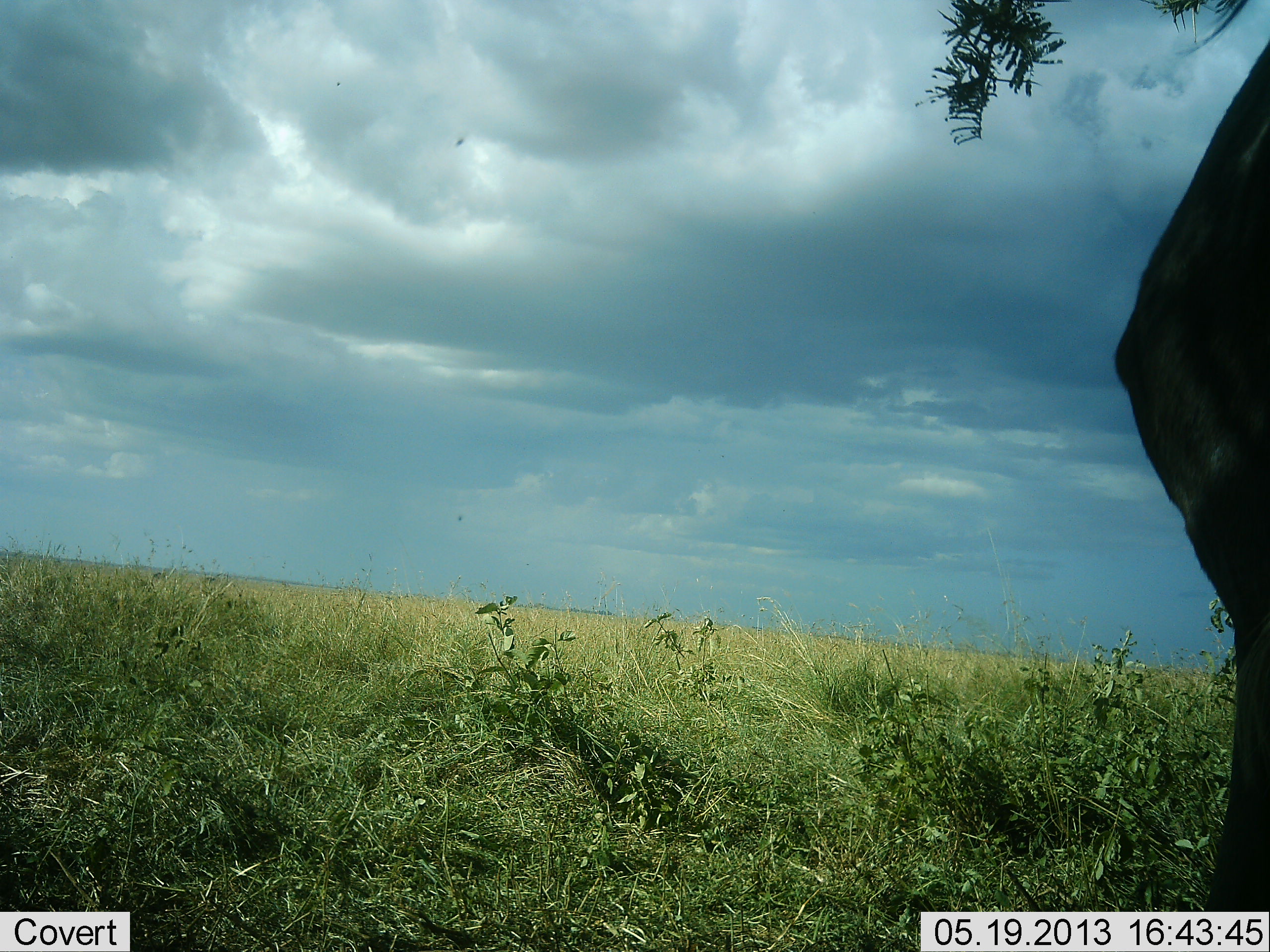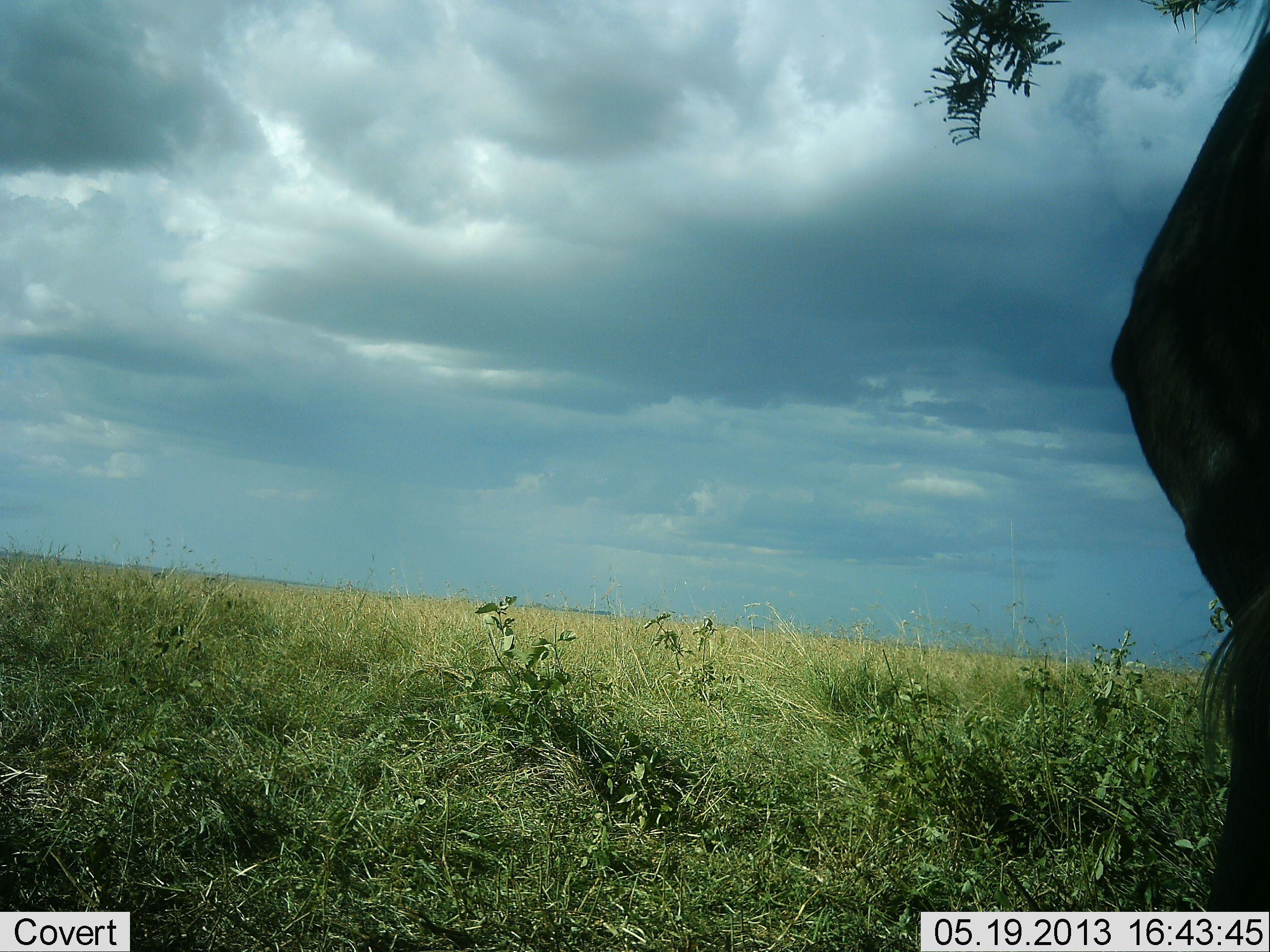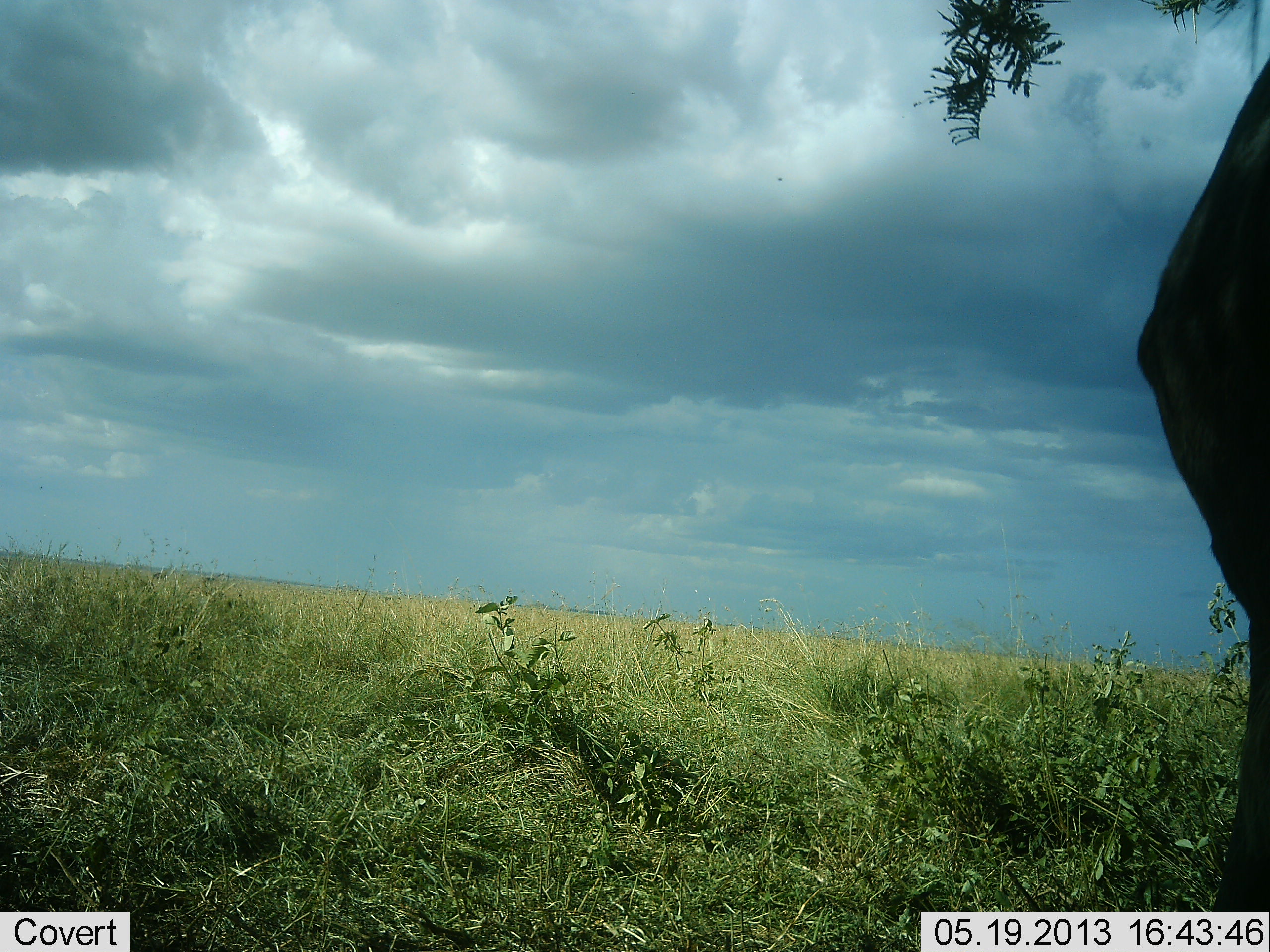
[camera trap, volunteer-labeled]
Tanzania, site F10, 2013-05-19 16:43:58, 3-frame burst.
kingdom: Animalia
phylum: Chordata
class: Mammalia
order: Artiodactyla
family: Bovidae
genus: Connochaetes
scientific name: Connochaetes taurinus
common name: blue wildebeest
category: wildebeest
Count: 1.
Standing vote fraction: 100%.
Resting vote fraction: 0%.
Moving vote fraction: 0%.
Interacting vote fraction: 0%.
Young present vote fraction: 0%.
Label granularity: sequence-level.